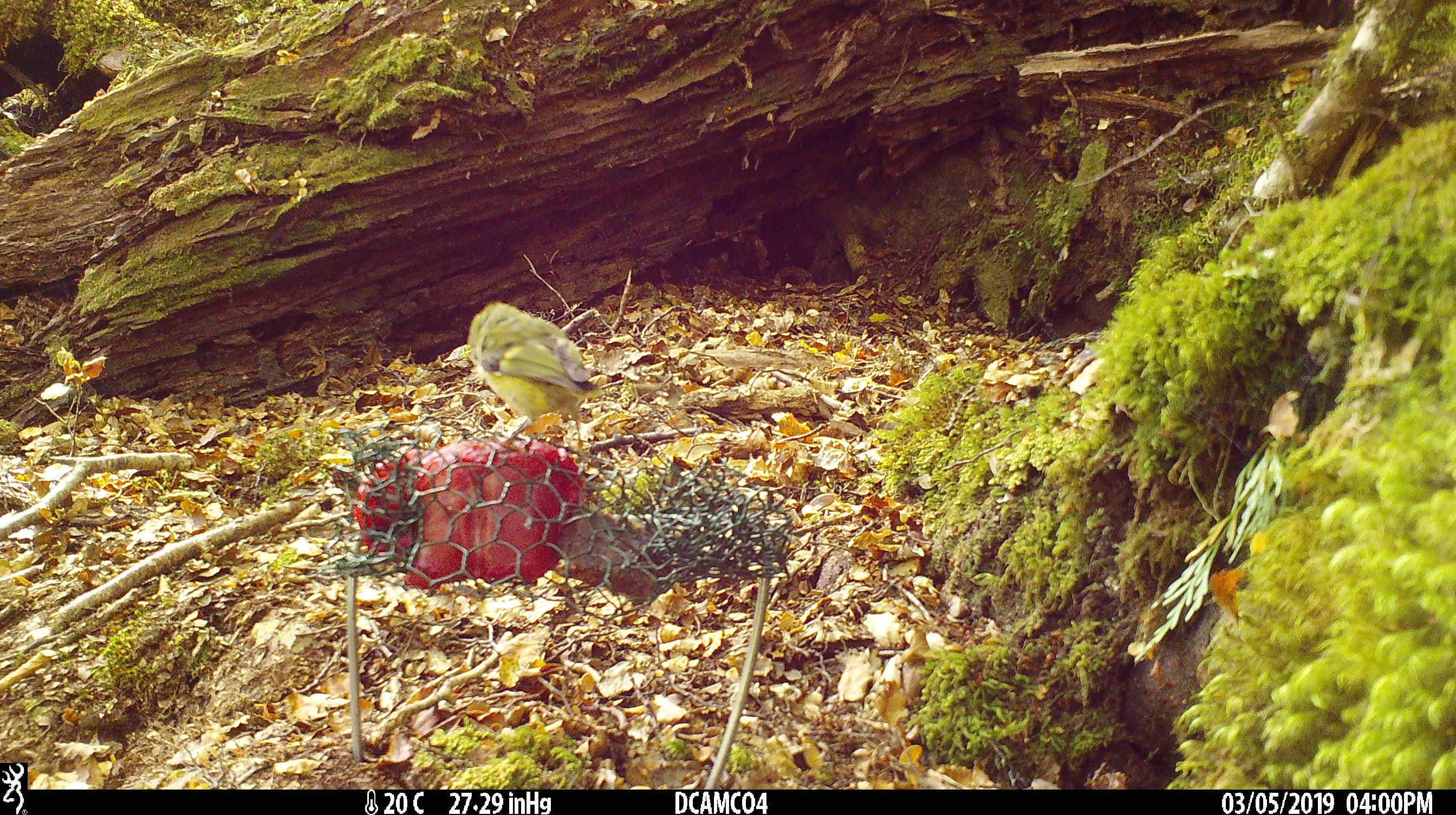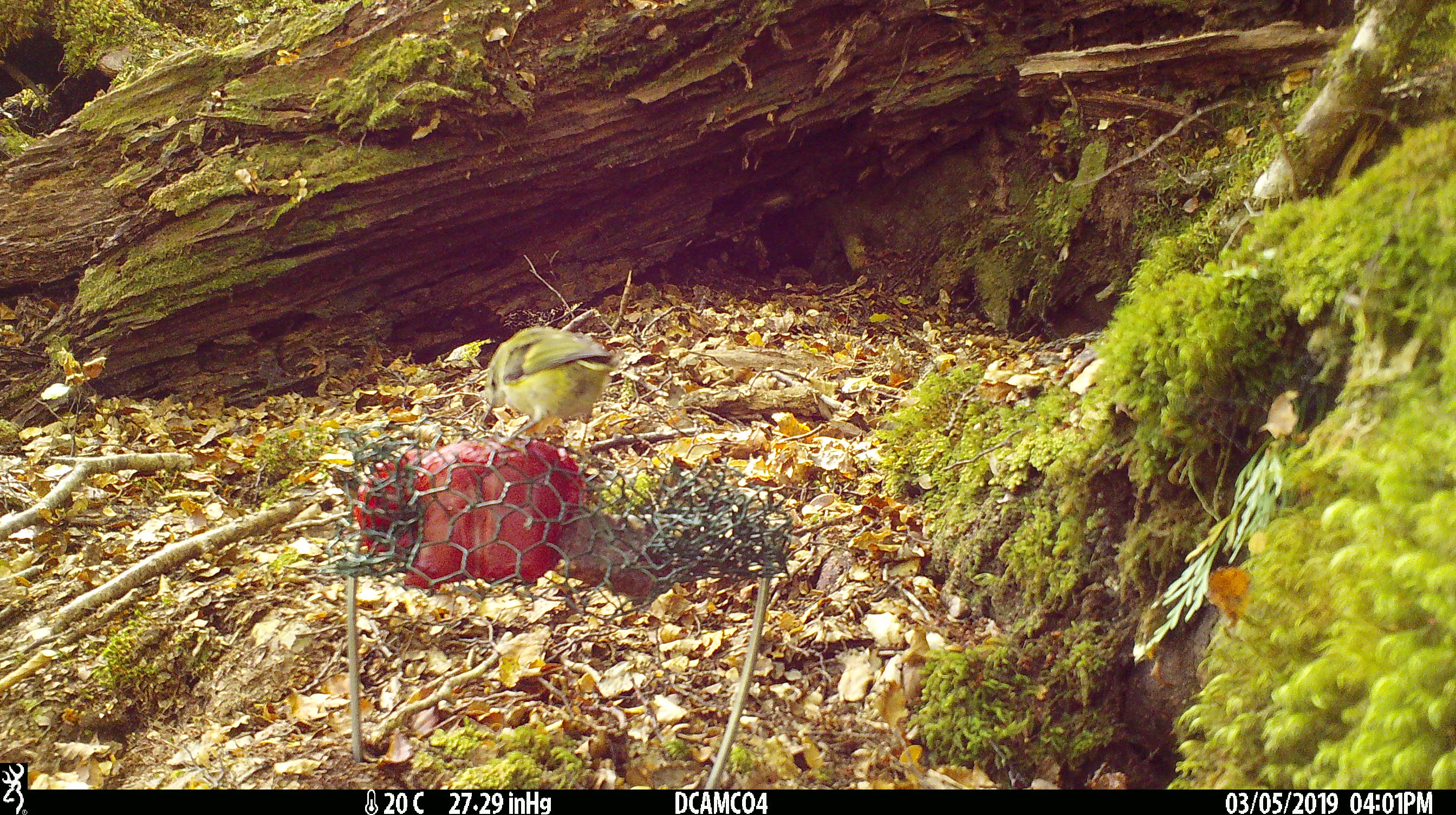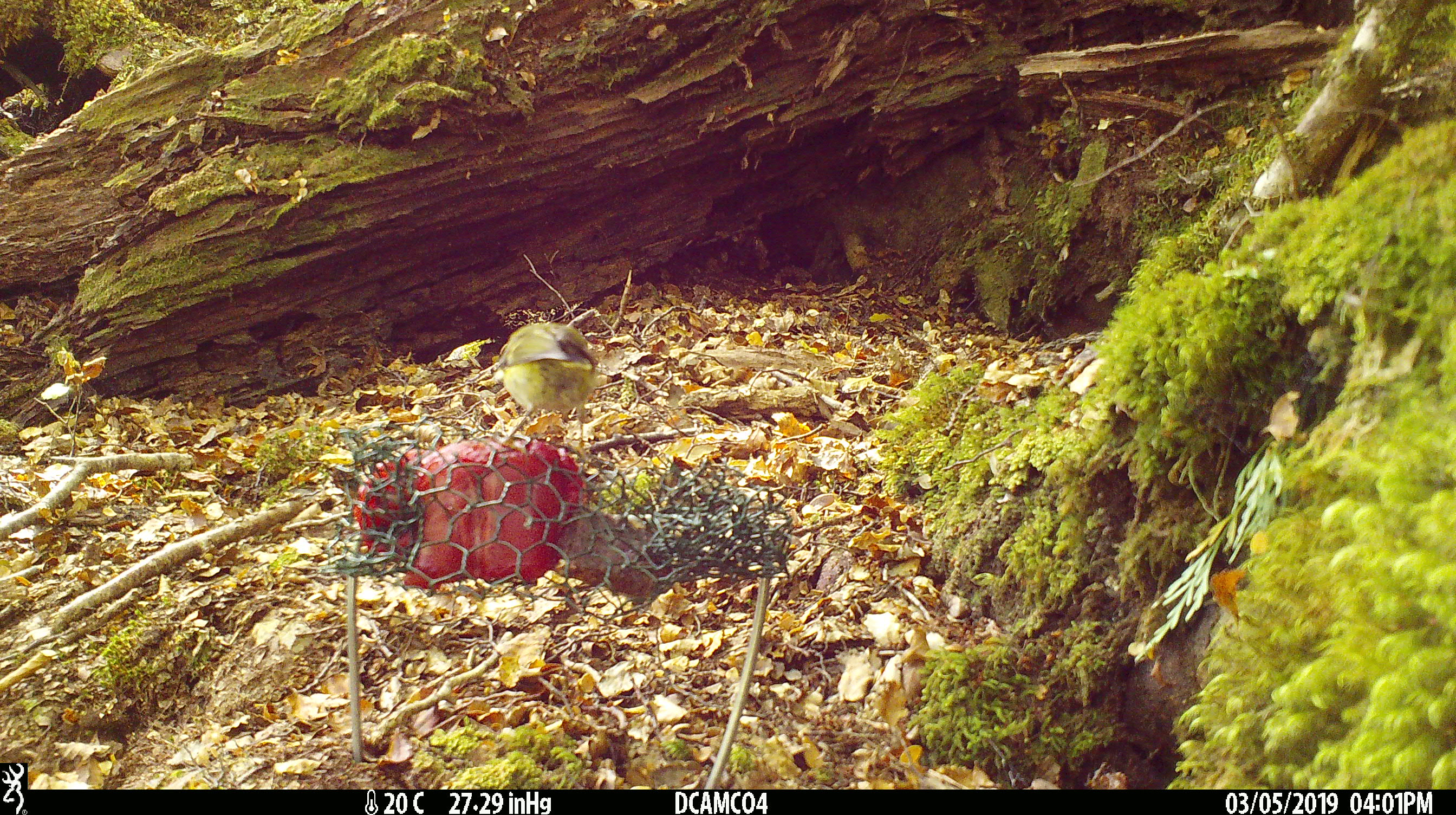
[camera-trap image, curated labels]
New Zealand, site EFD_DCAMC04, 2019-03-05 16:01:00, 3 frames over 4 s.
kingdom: Animalia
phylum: Chordata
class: Aves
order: Passeriformes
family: Acanthisittidae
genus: Acanthisitta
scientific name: Acanthisitta chloris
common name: rifleman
Rifleman (Acanthisitta chloris).